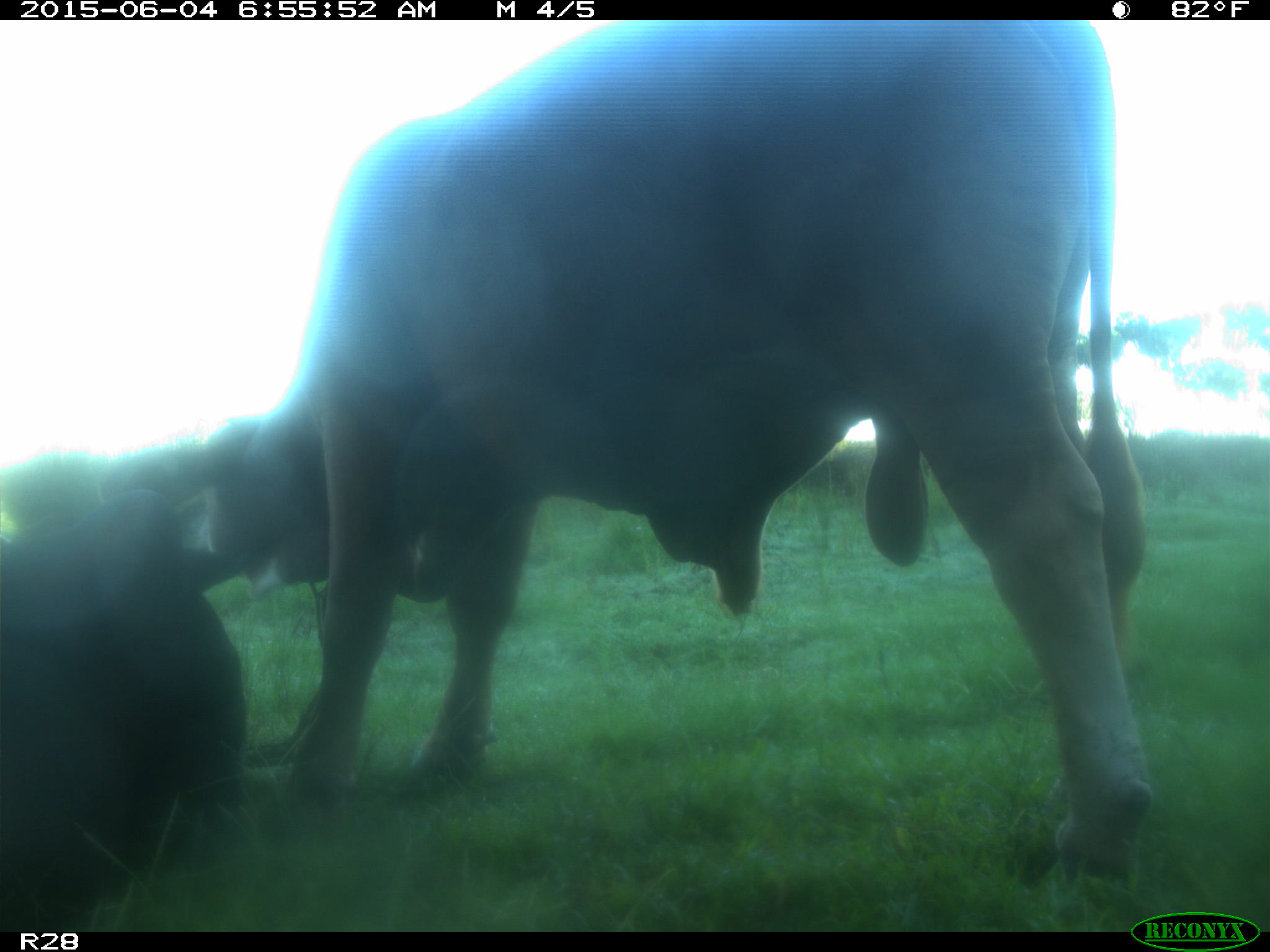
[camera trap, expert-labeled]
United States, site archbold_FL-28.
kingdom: Animalia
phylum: Chordata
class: Mammalia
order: Artiodactyla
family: Bovidae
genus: Bos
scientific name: Bos taurus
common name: domestic cow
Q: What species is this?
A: Bos taurus (domestic cow).